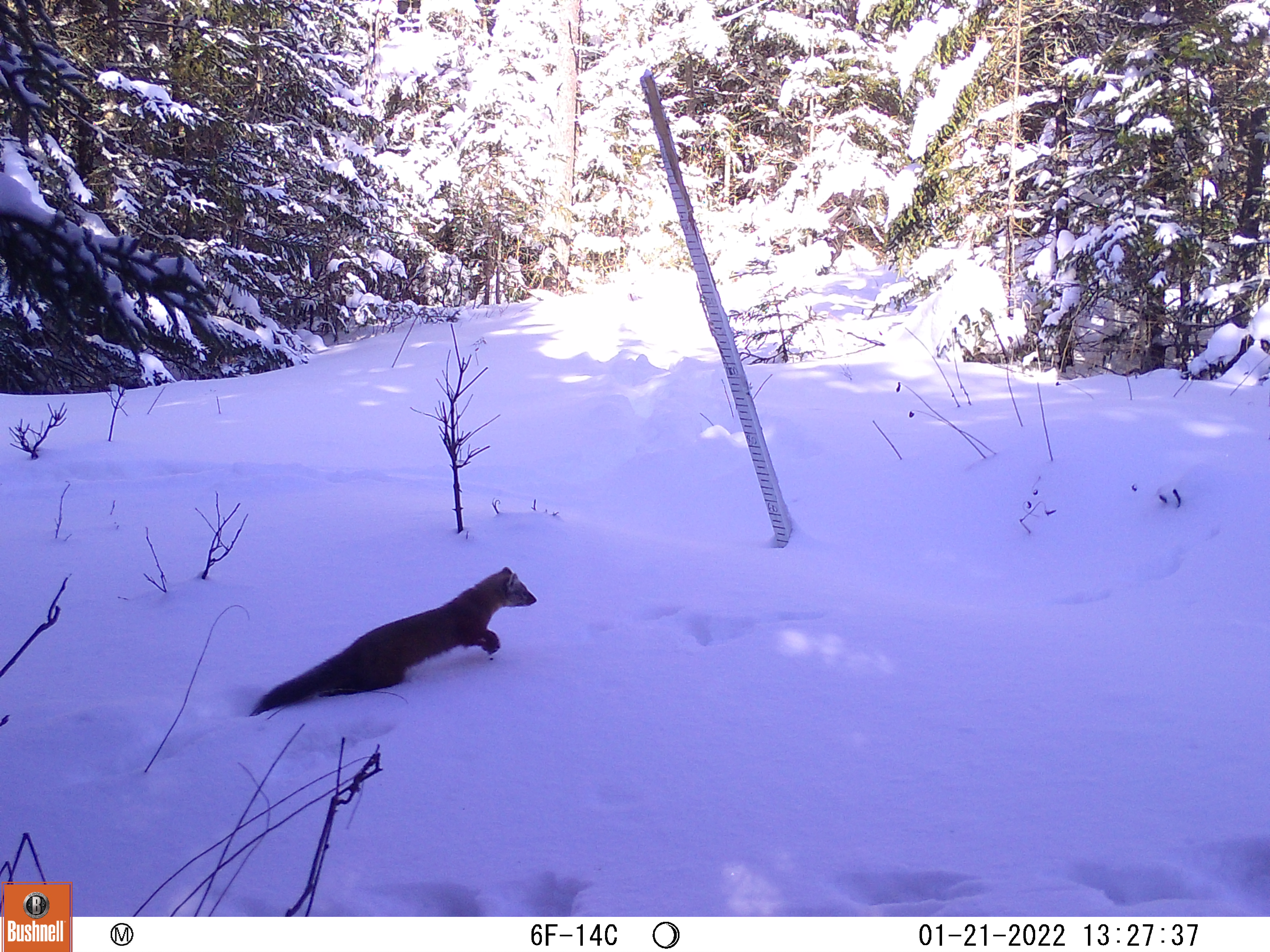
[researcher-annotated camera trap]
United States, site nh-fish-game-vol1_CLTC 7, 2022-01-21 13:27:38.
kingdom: Animalia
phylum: Chordata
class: Mammalia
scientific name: Mammalia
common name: mammal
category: mammal sp.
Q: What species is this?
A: Mammal sp. (mammal) (Mammalia).